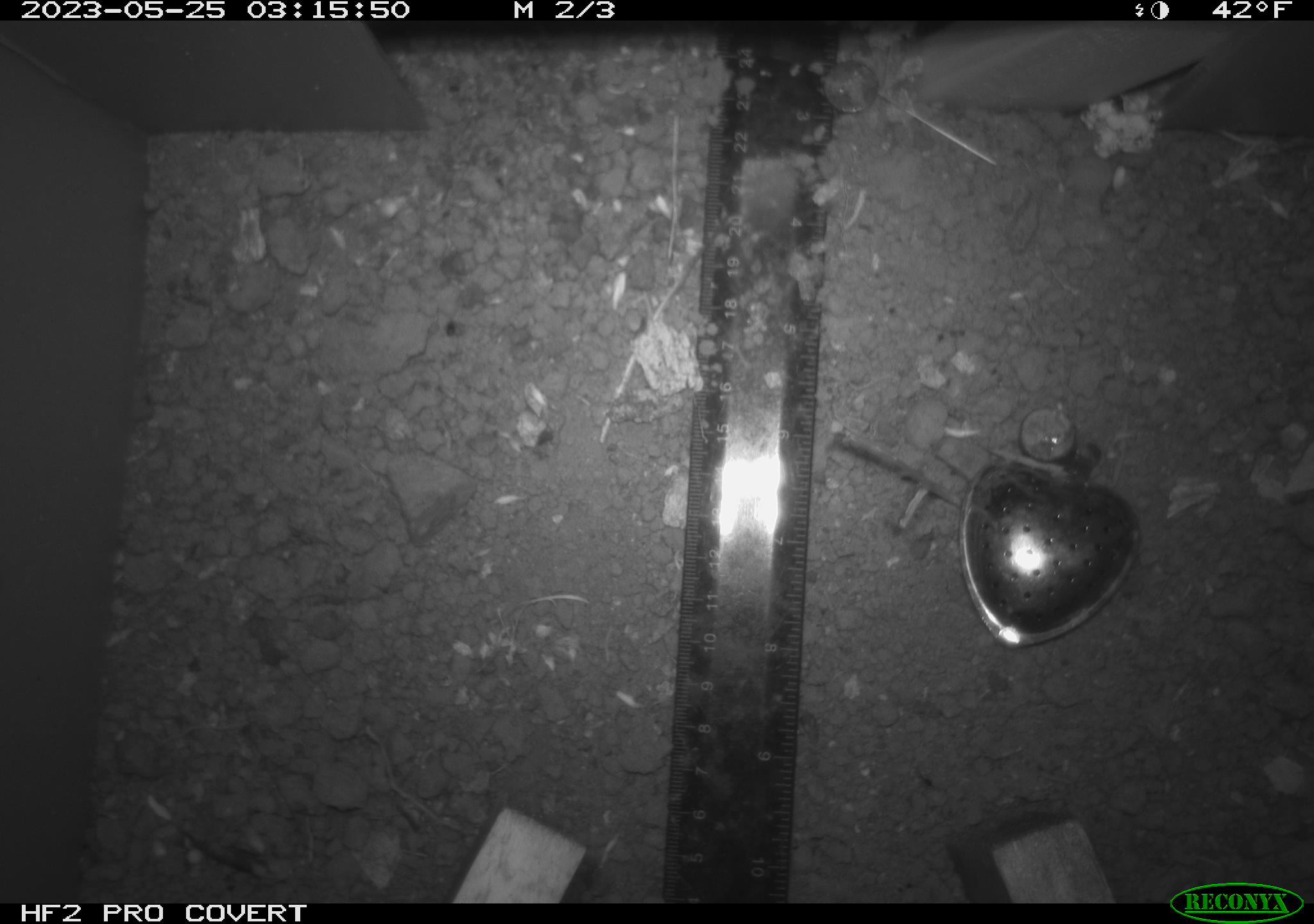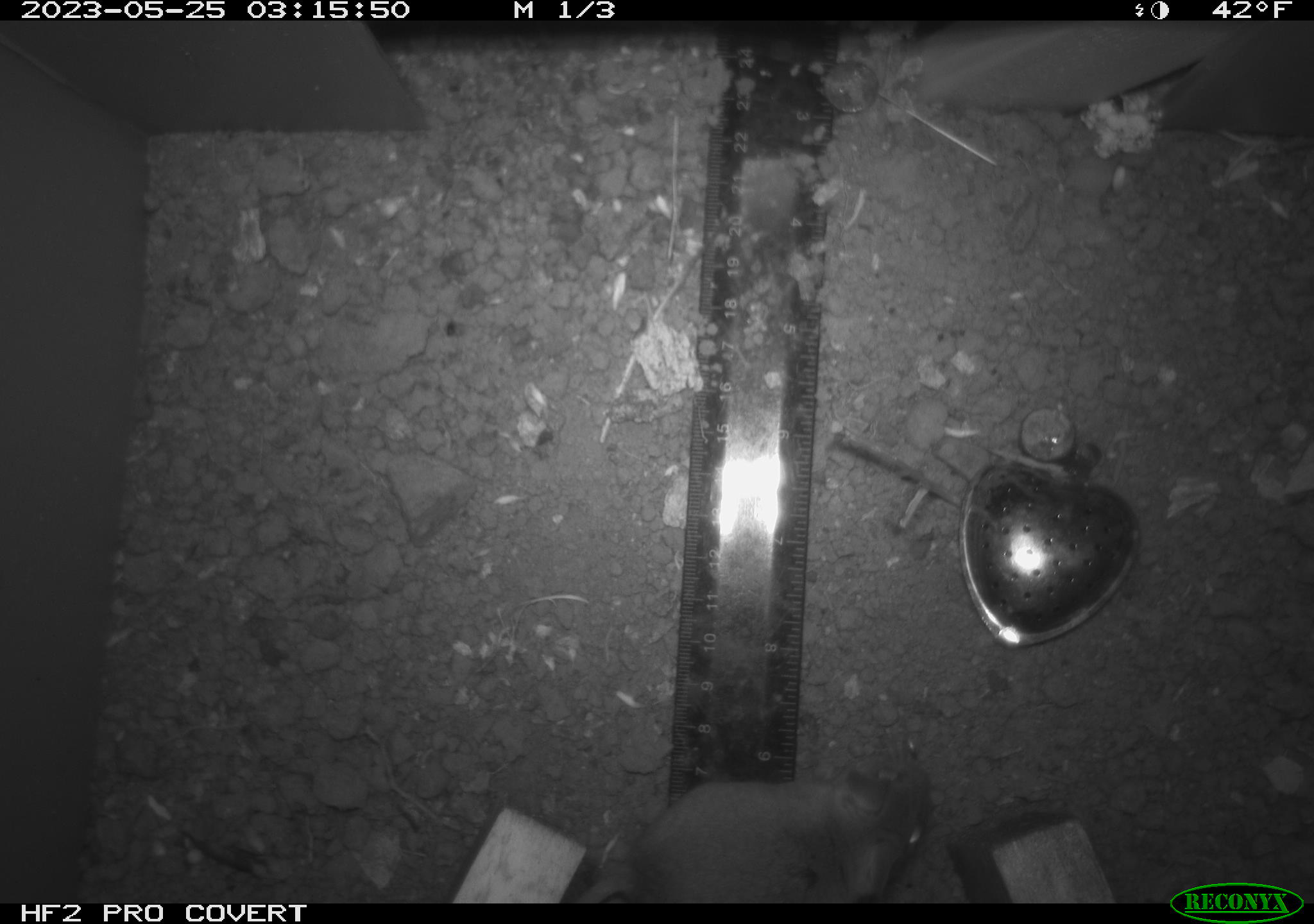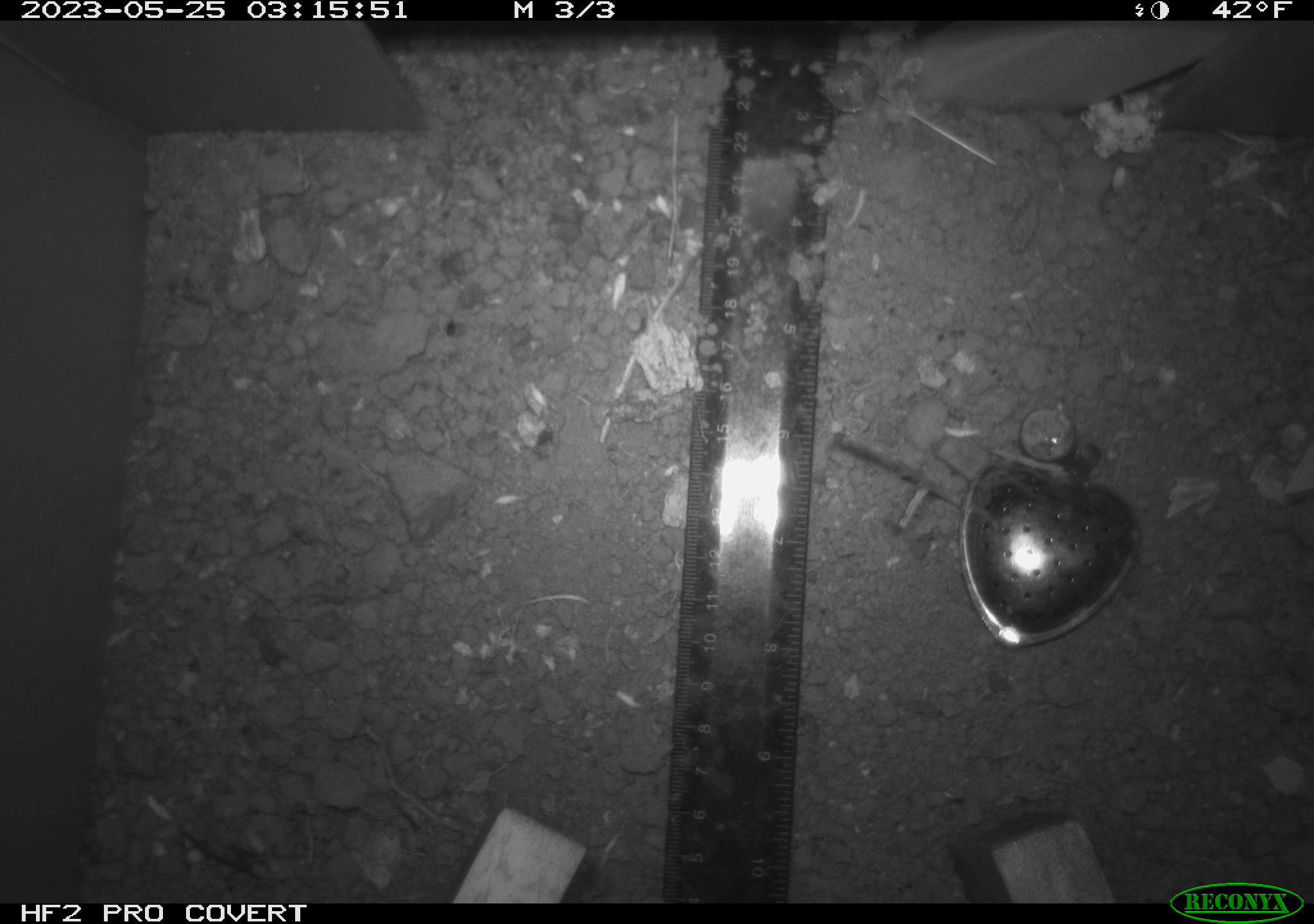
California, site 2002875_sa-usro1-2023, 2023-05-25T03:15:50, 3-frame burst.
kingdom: Animalia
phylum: Chordata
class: Mammalia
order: Rodentia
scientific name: Rodentia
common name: mouse species